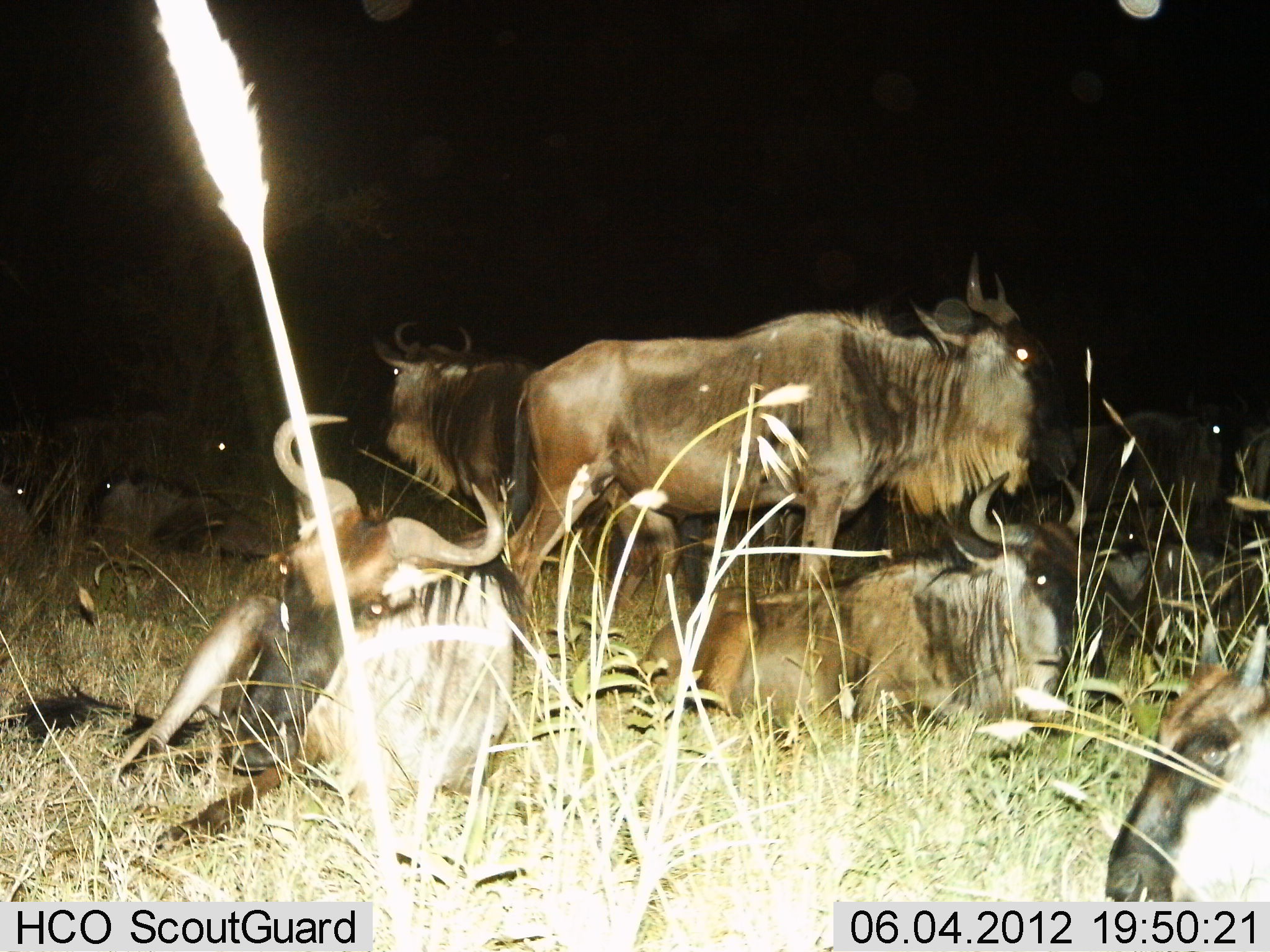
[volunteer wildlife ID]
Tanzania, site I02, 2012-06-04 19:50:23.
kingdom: Animalia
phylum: Chordata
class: Mammalia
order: Artiodactyla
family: Bovidae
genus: Connochaetes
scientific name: Connochaetes taurinus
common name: blue wildebeest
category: wildebeest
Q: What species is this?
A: Wildebeest (blue wildebeest) (Connochaetes taurinus).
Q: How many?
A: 11-50.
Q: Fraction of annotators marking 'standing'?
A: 80%.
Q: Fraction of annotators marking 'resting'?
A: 100%.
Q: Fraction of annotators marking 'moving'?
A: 10%.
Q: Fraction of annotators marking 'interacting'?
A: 0%.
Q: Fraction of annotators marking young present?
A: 0%.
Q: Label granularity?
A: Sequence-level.